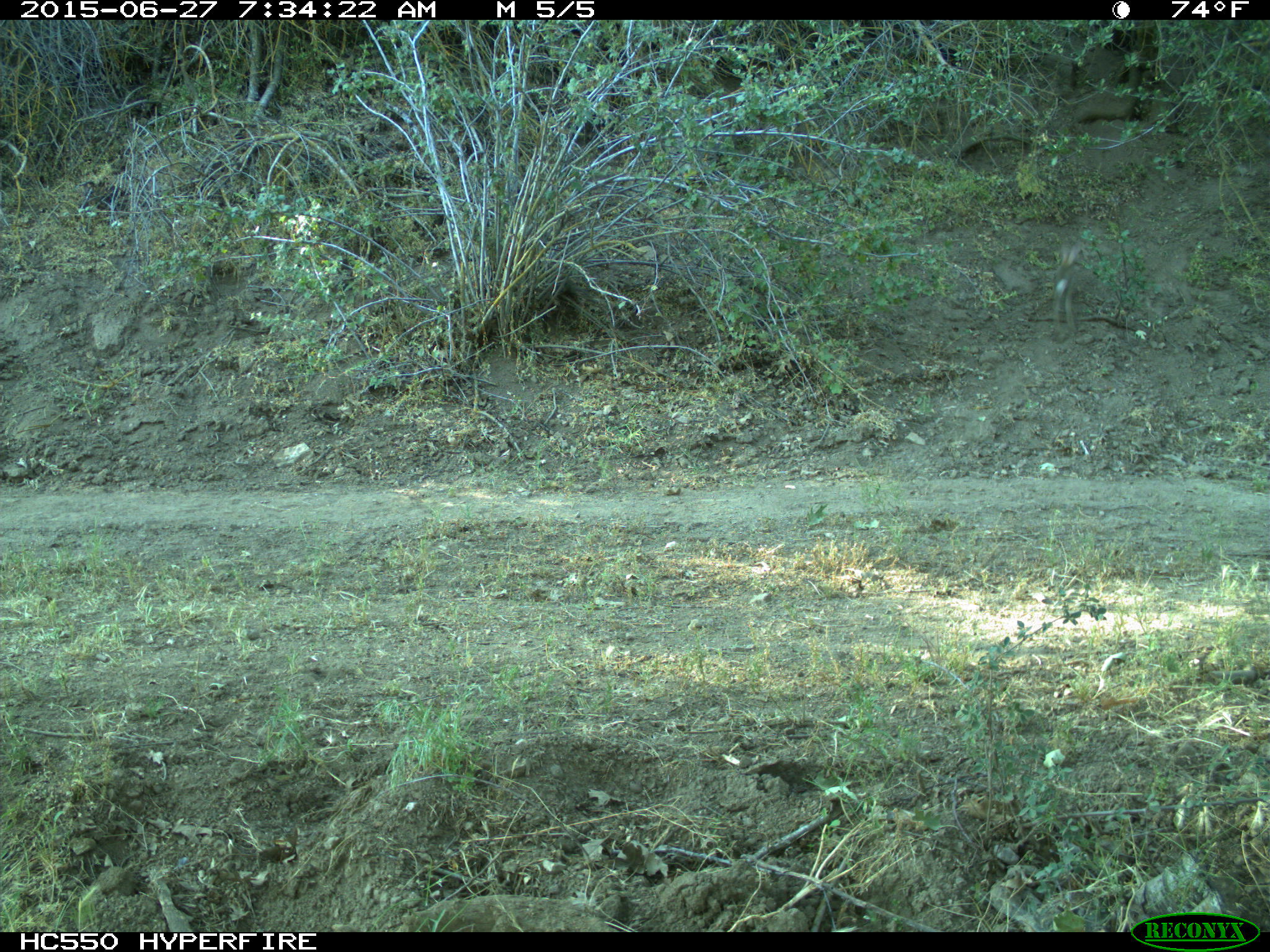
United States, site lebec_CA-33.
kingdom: Animalia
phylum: Chordata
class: Mammalia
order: Lagomorpha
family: Leporidae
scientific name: Leporidae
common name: rabbits and hares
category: unidentified rabbit